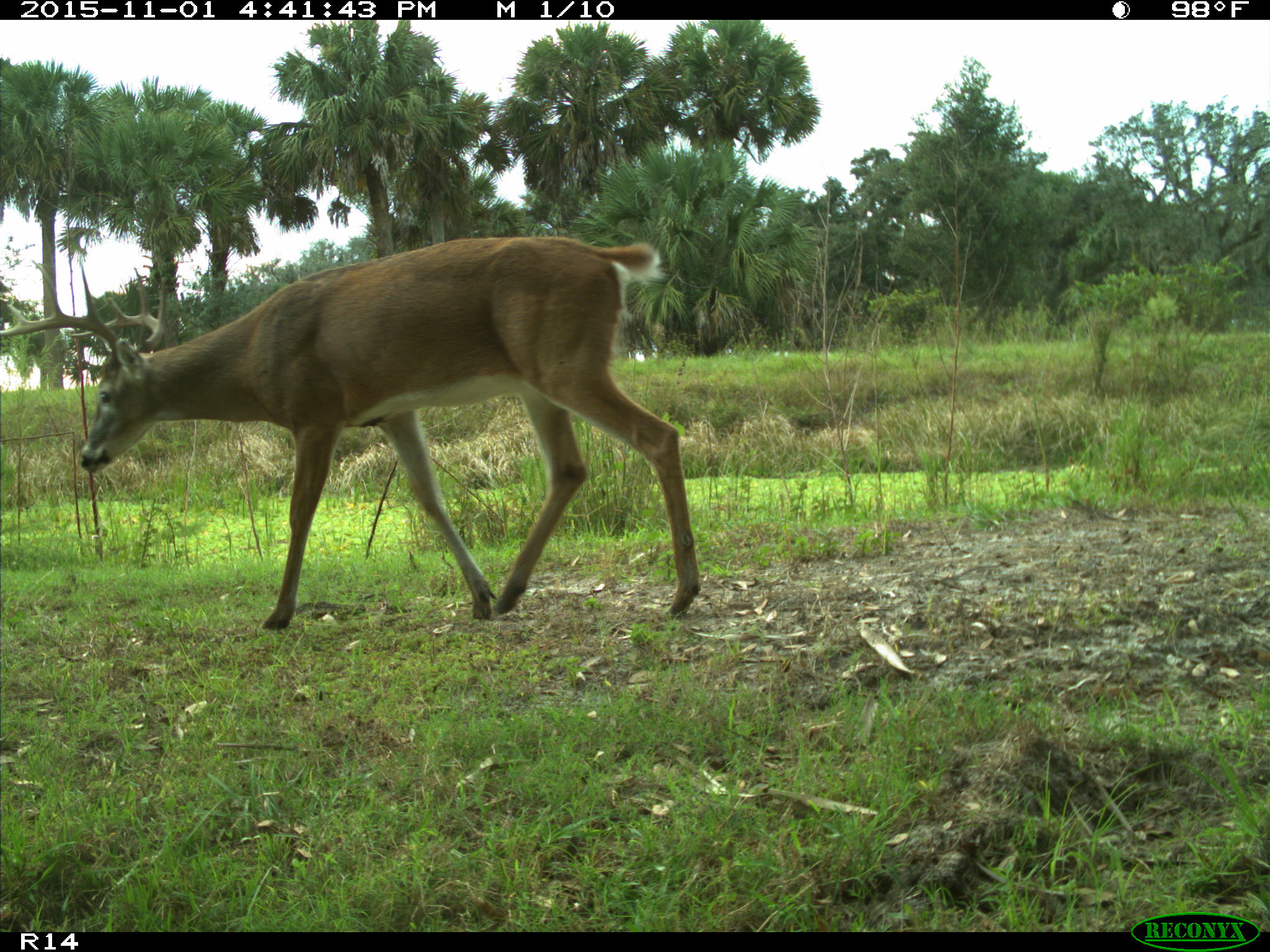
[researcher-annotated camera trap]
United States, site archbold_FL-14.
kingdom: Animalia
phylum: Chordata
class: Mammalia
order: Artiodactyla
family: Cervidae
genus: Odocoileus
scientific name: Odocoileus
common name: deer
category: unidentified deer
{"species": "unidentified deer (deer) (Odocoileus)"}